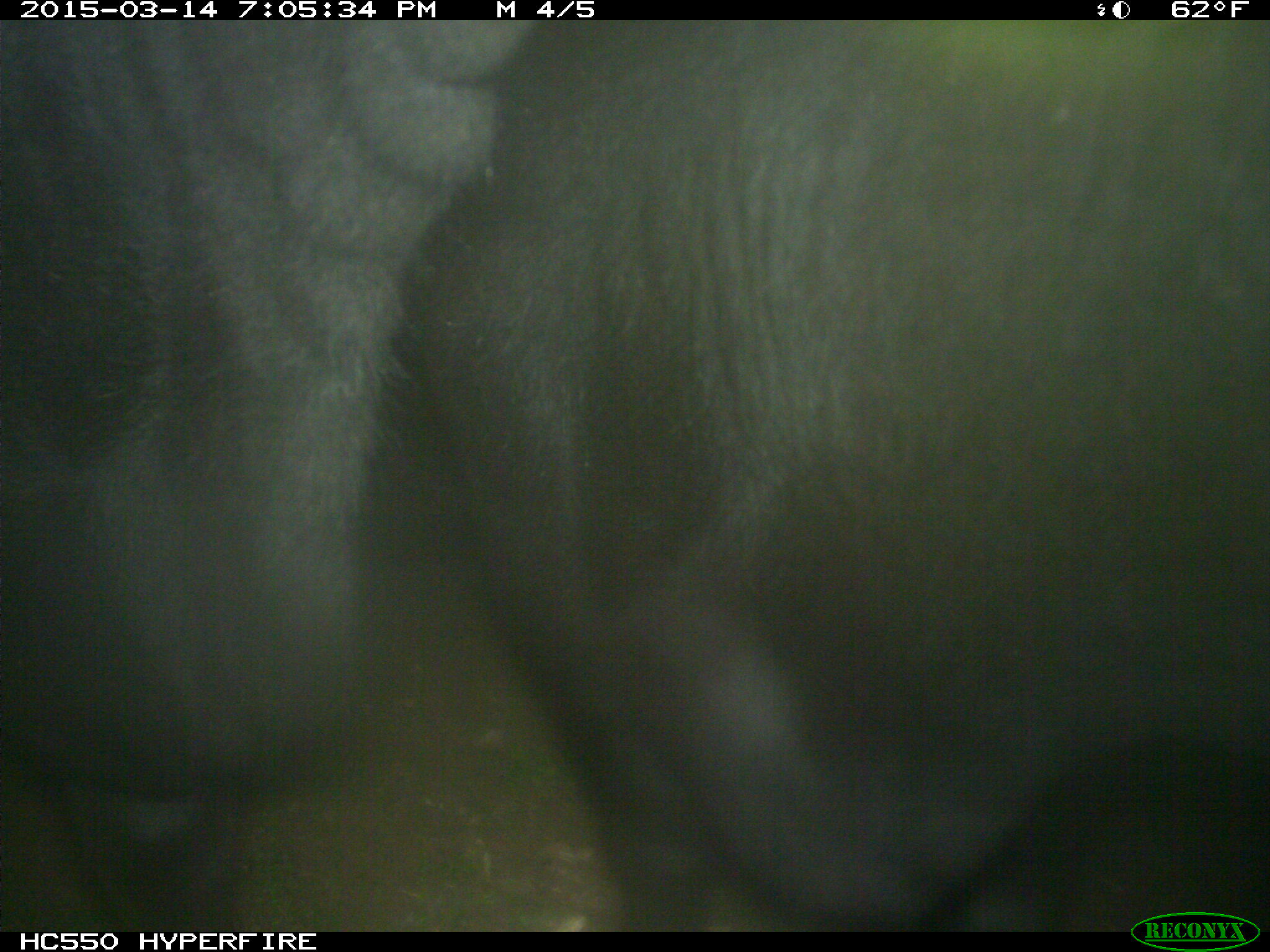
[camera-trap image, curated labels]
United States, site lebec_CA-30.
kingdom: Animalia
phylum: Chordata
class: Mammalia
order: Artiodactyla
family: Bovidae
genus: Bos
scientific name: Bos taurus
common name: domestic cow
Bos taurus (domestic cow).